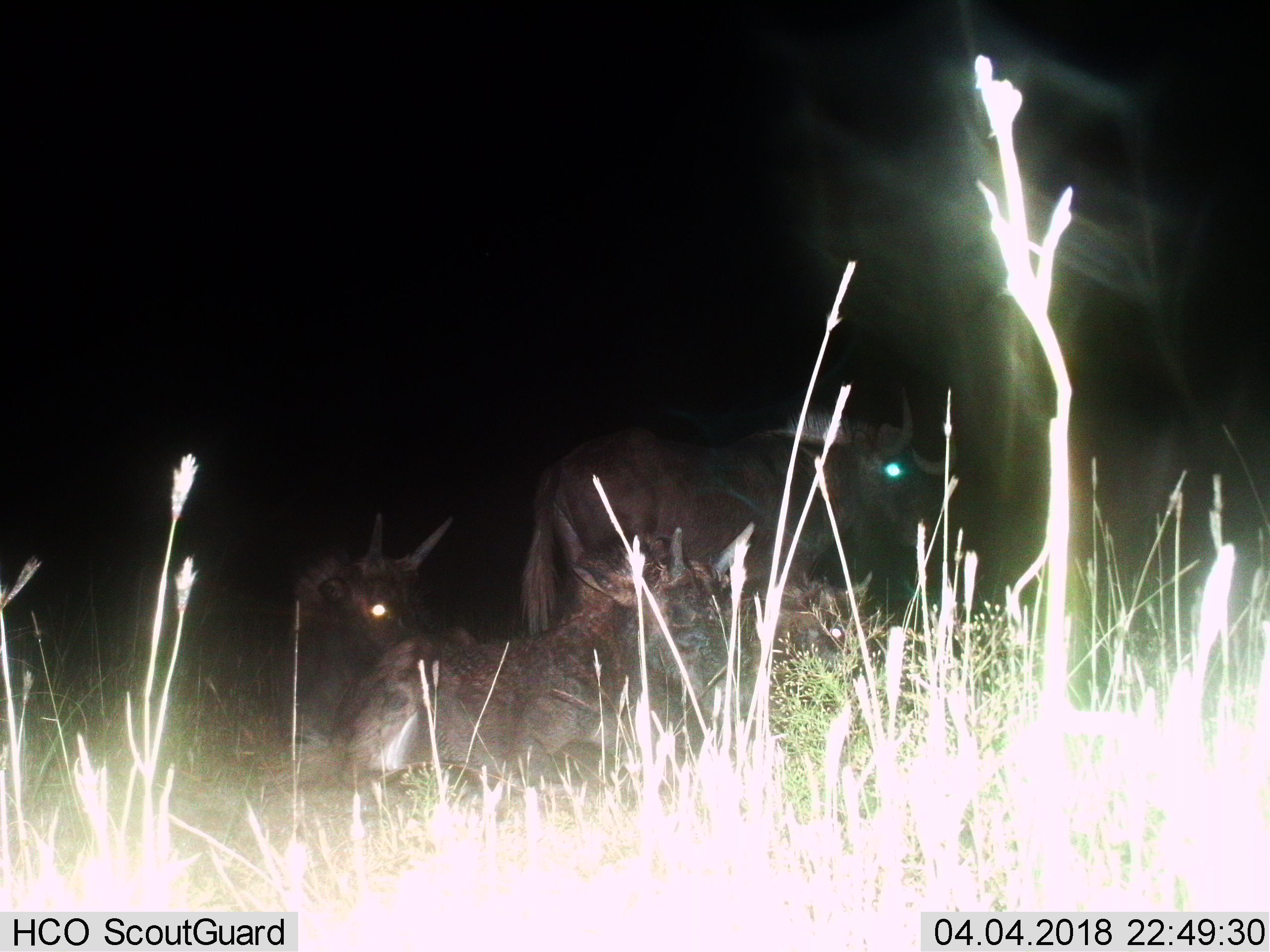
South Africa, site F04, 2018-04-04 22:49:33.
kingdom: Animalia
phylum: Chordata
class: Mammalia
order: Artiodactyla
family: Bovidae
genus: Connochaetes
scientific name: Connochaetes gnou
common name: black wildebeest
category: wildebeestblack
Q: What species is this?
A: Wildebeestblack (black wildebeest) (Connochaetes gnou).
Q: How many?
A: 4.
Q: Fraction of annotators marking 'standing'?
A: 83%.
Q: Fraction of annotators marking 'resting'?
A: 100%.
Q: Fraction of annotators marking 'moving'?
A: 0%.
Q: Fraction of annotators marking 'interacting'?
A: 0%.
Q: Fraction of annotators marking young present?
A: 50%.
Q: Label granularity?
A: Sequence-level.